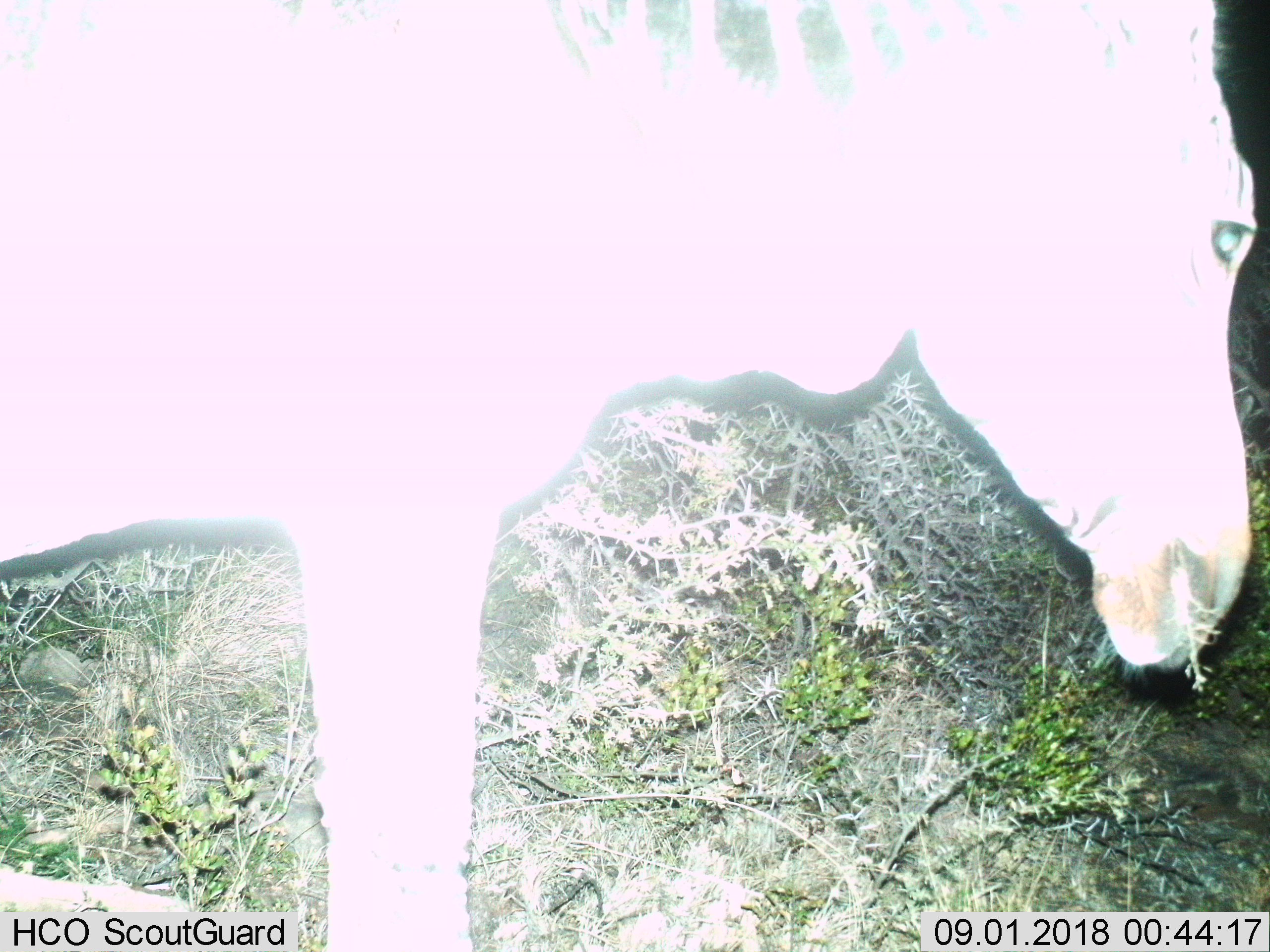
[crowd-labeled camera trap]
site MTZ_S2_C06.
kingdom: Animalia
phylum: Chordata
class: Mammalia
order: Perissodactyla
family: Equidae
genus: Equus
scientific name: Equus zebra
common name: mountain zebra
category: zebramountain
Zebramountain (mountain zebra) (Equus zebra), count 1. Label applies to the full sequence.